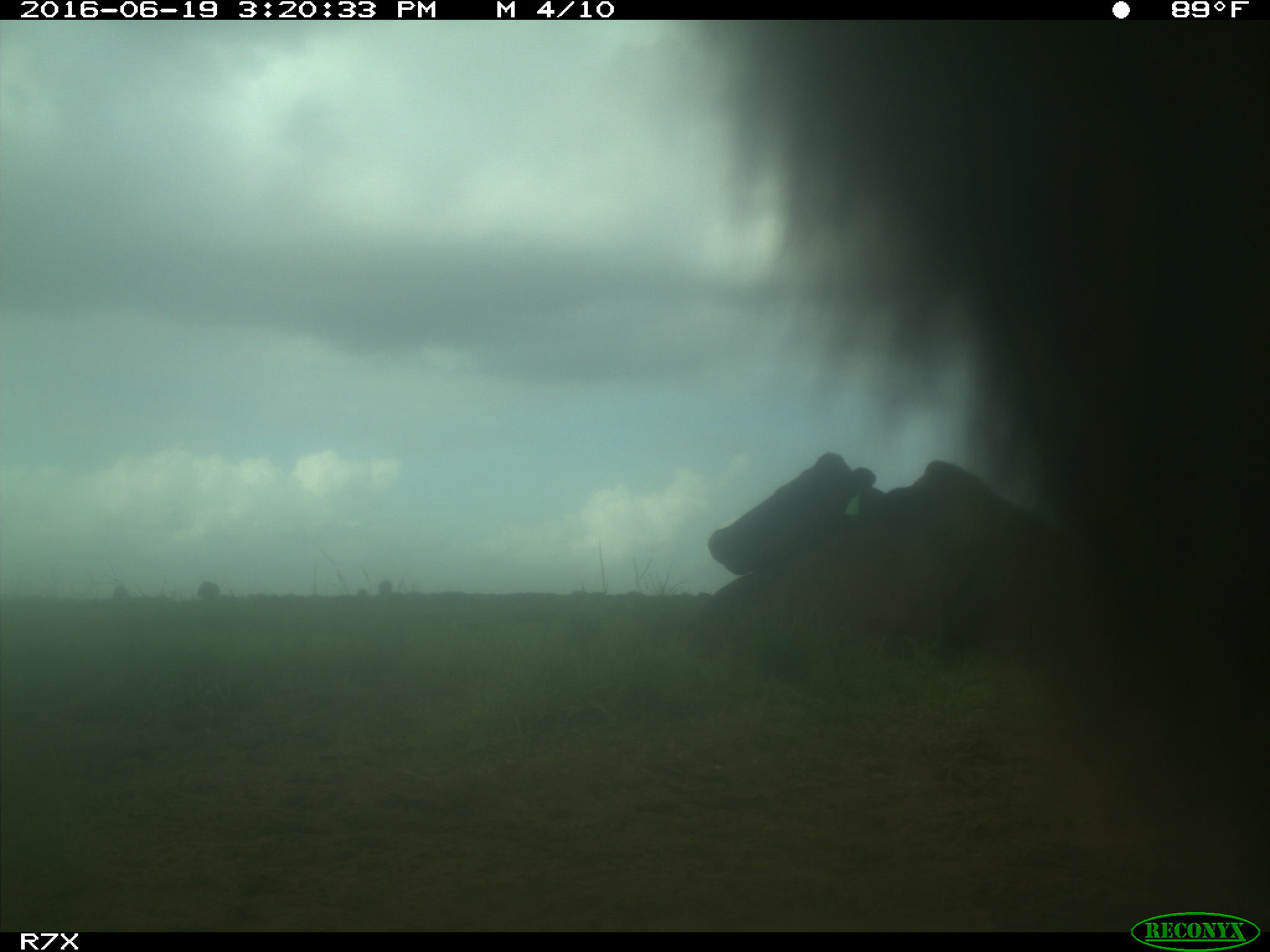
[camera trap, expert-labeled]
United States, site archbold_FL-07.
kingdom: Animalia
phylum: Chordata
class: Mammalia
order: Artiodactyla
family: Bovidae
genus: Bos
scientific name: Bos taurus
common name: domestic cow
Bos taurus (domestic cow).